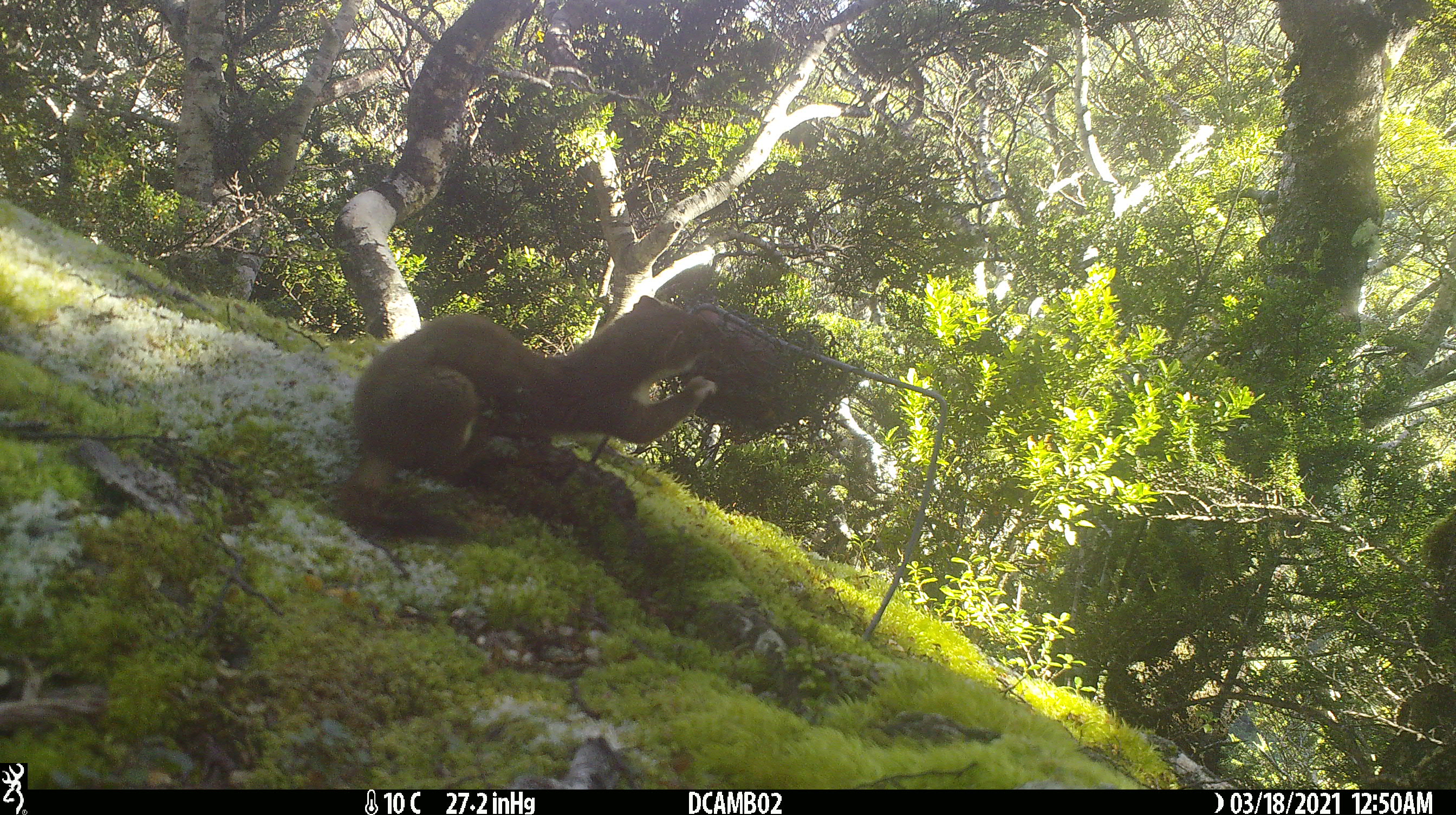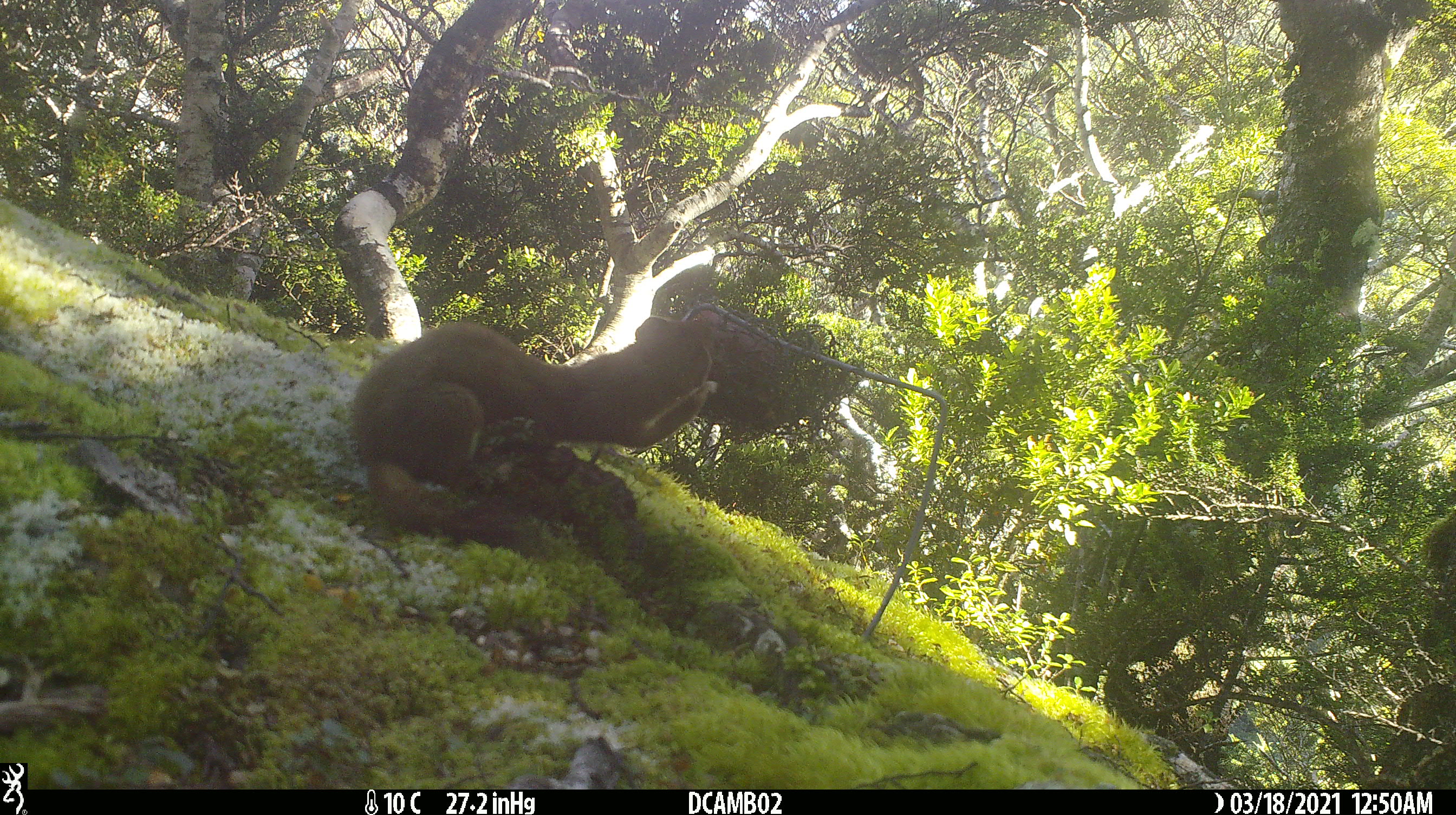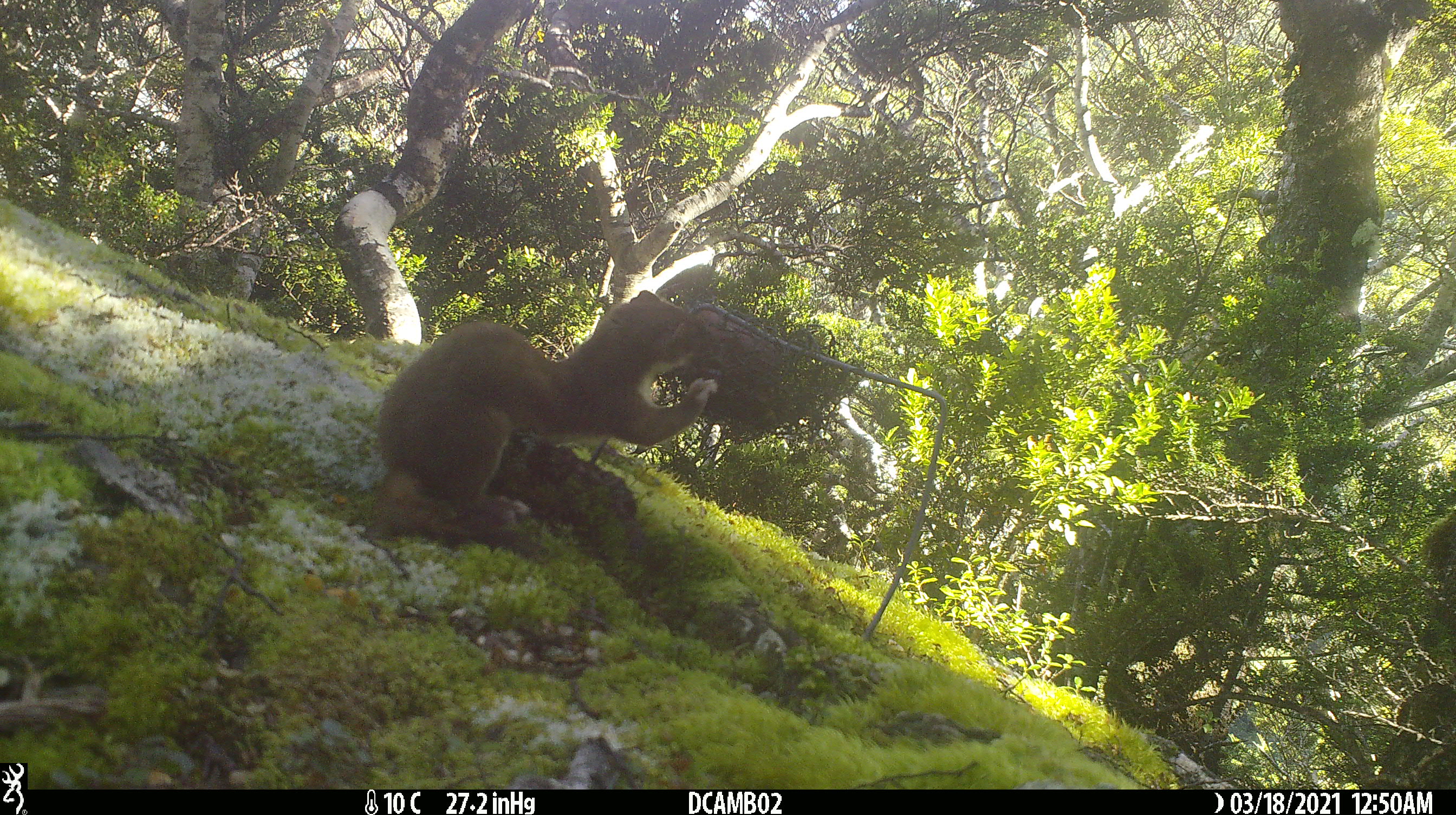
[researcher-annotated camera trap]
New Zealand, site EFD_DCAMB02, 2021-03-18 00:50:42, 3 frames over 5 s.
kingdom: Animalia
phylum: Chordata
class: Mammalia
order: Carnivora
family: Mustelidae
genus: Mustela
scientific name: Mustela erminea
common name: stoat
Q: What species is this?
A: Stoat (Mustela erminea).